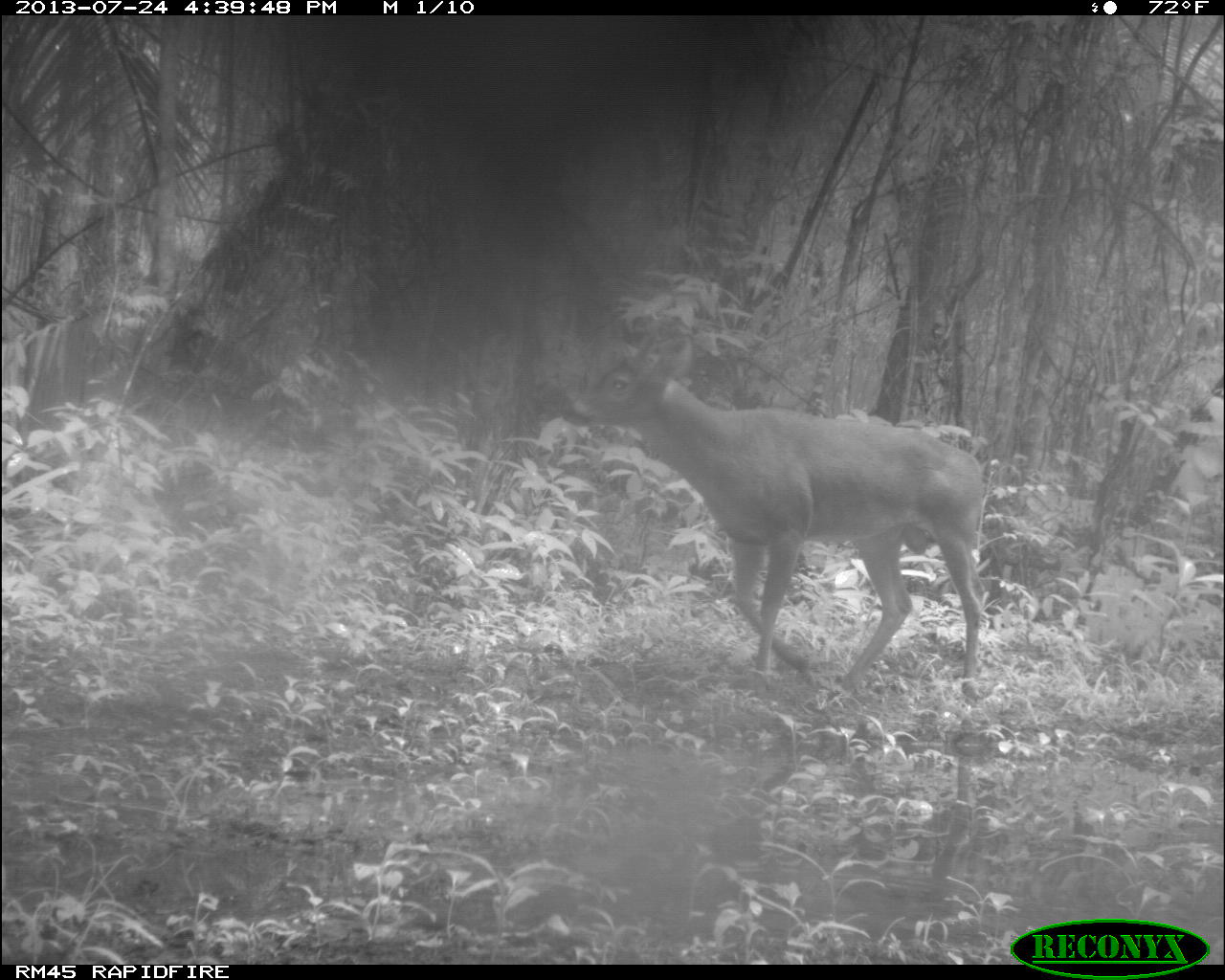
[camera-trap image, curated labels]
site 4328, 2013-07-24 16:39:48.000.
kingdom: Animalia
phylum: Chordata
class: Mammalia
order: Artiodactyla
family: Cervidae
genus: Odocoileus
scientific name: Odocoileus virginianus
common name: white-tailed deer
Odocoileus virginianus (white-tailed deer), count 1, sex male.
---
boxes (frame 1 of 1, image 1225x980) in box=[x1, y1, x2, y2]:
odocoileus virginianus: box=[553, 331, 989, 700]